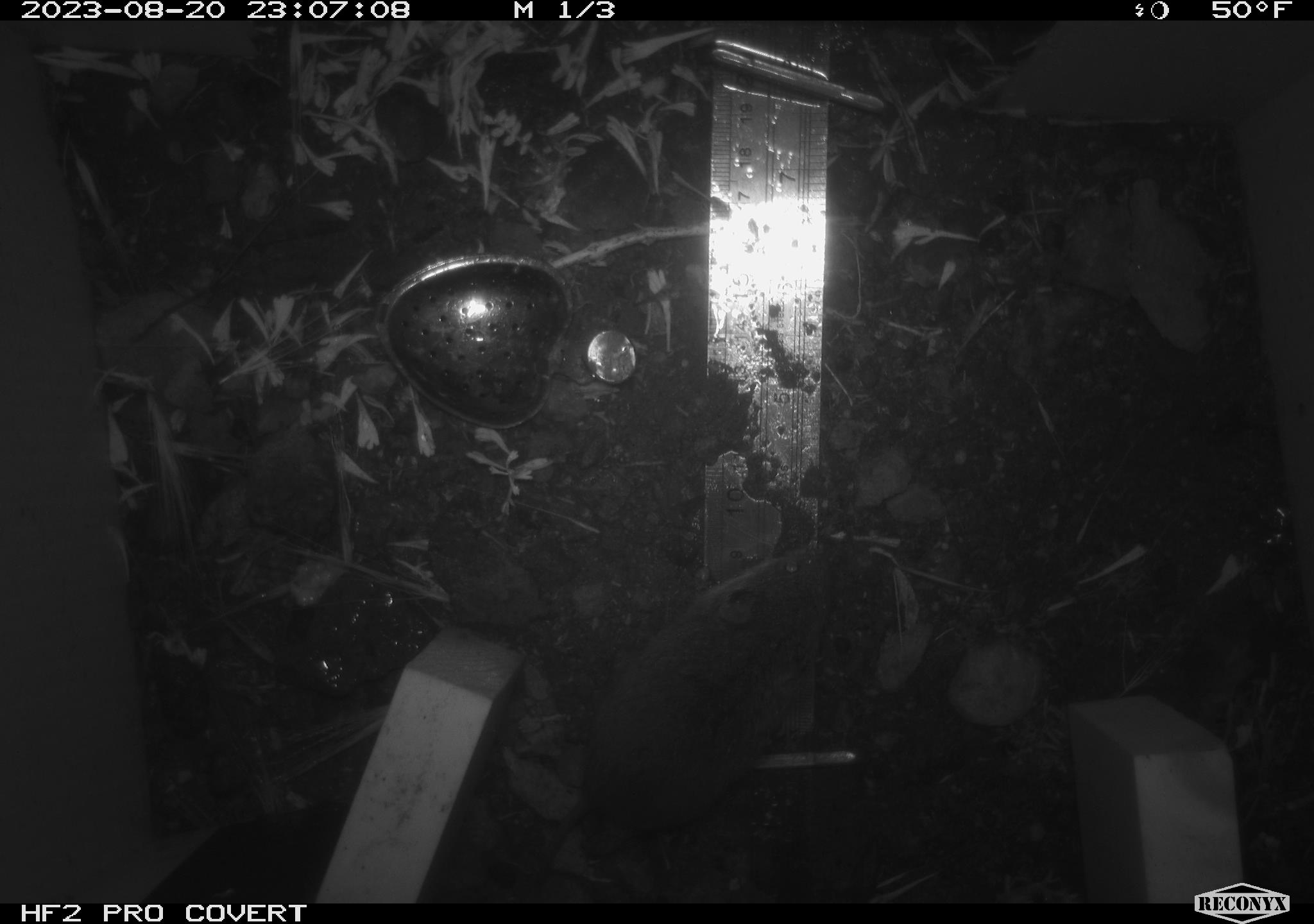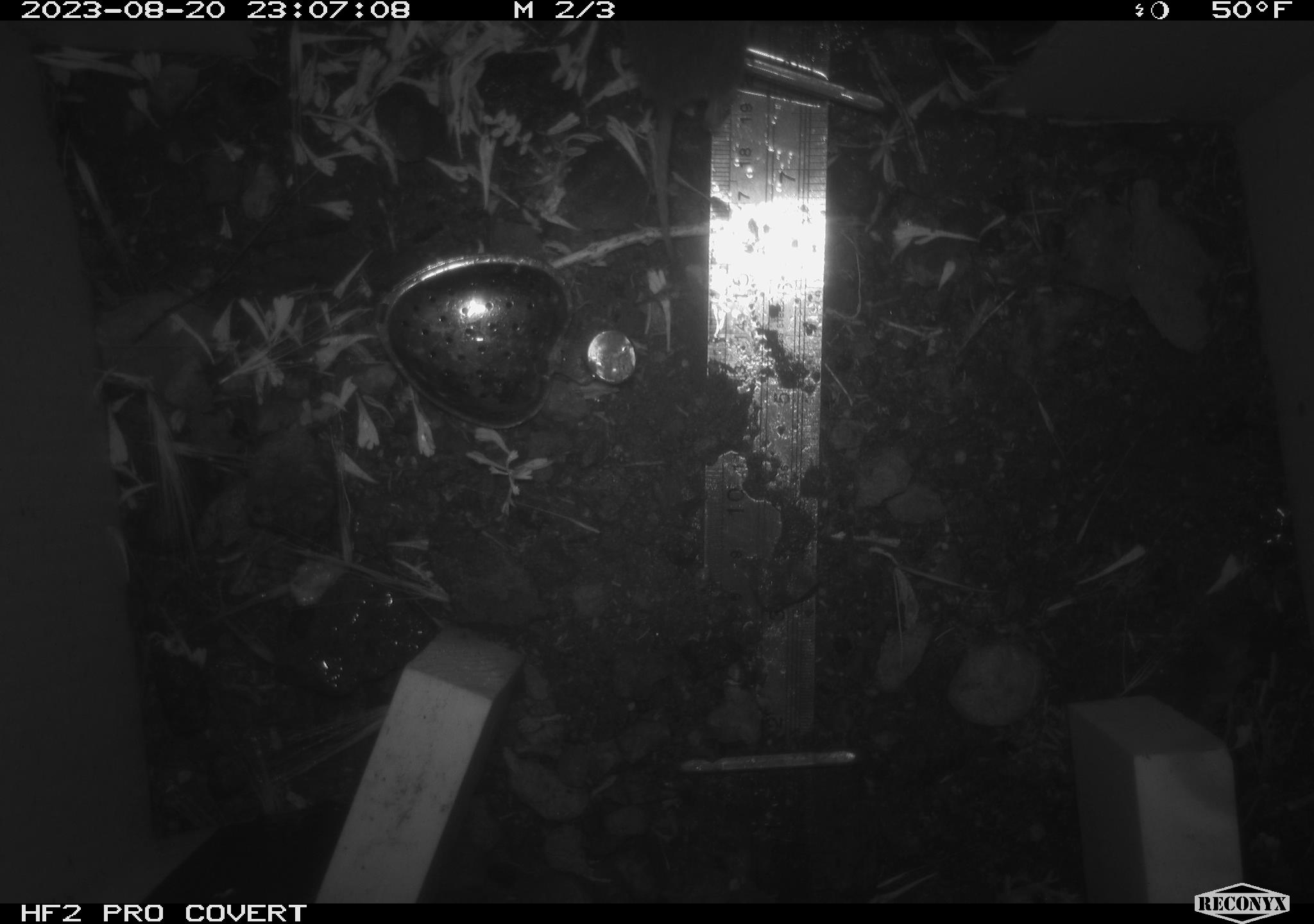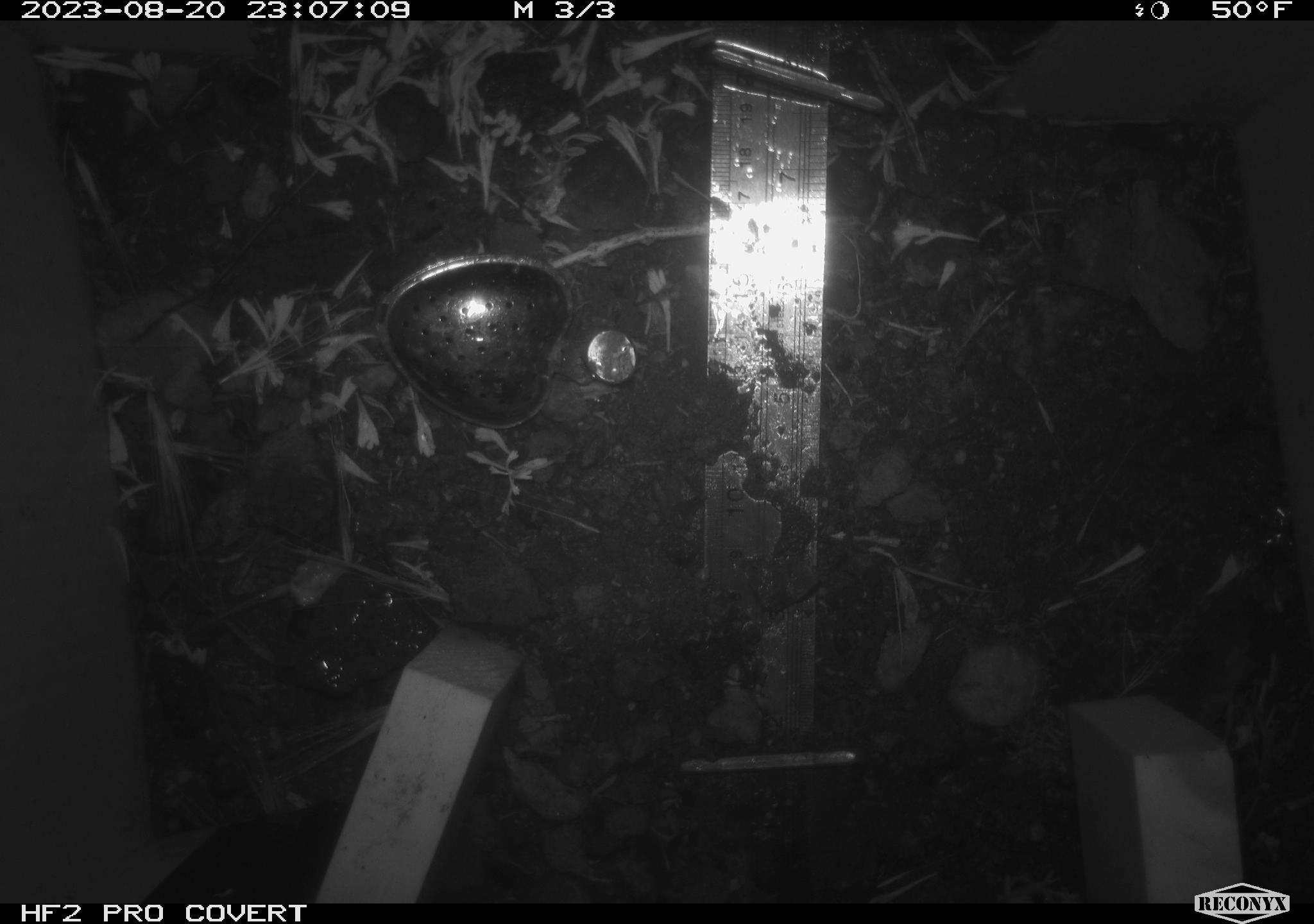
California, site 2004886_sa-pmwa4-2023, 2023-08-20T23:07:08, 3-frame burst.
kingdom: Animalia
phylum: Chordata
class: Mammalia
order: Rodentia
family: Cricetidae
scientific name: Cricetidae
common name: hamsters, voles, lemmings, and allies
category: cricetidae family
Cricetidae family (hamsters, voles, lemmings, and allies) (Cricetidae).